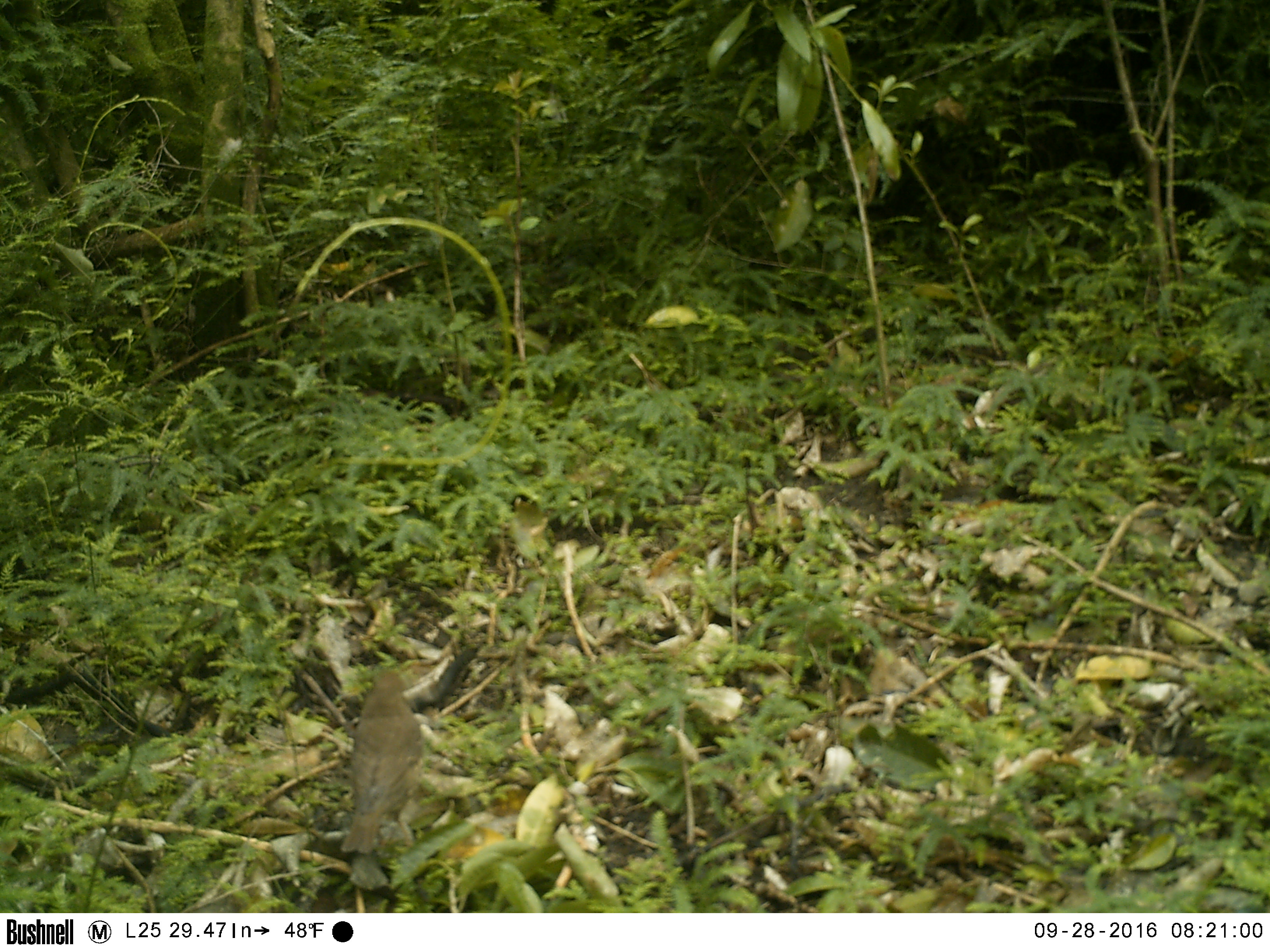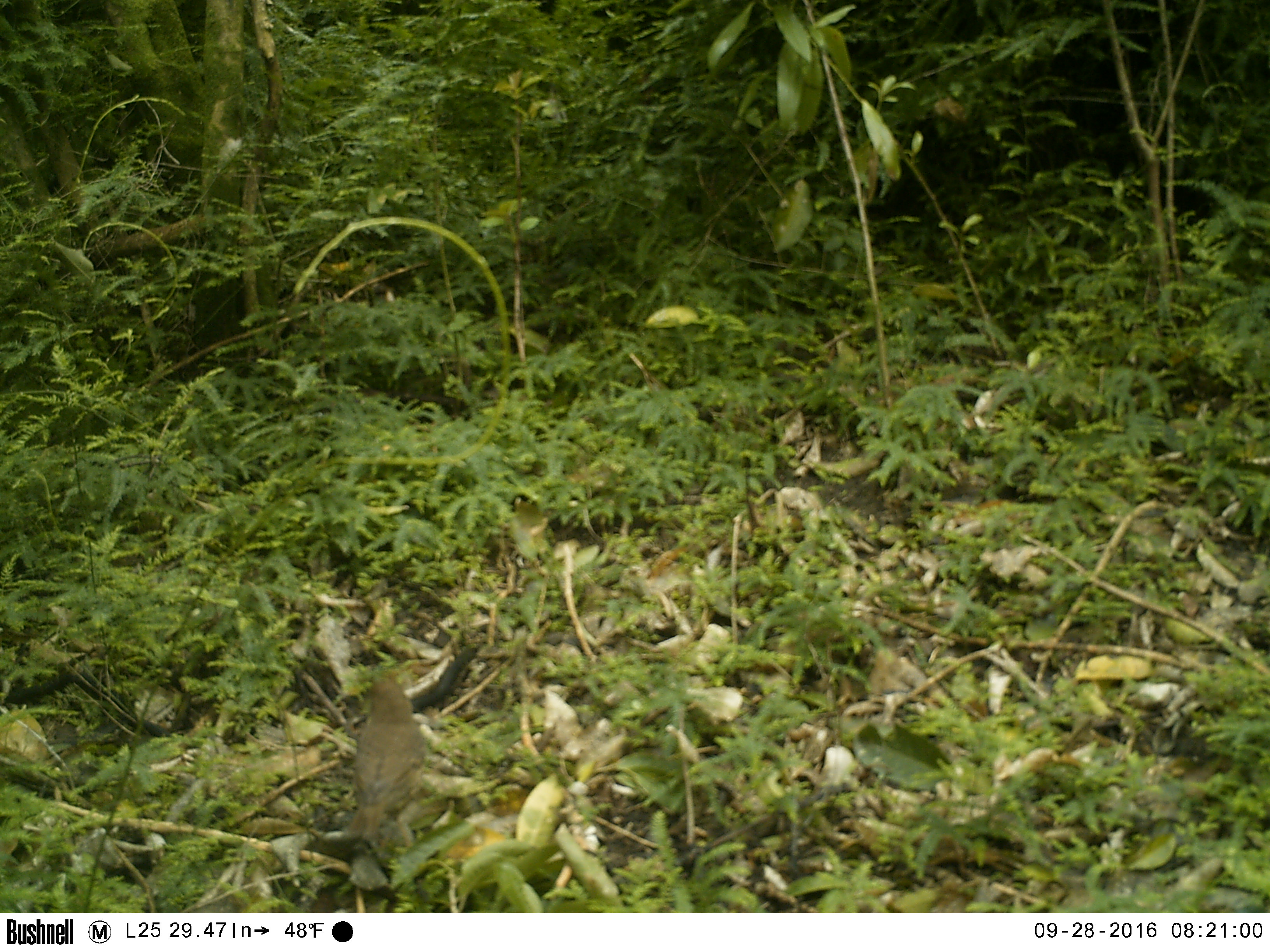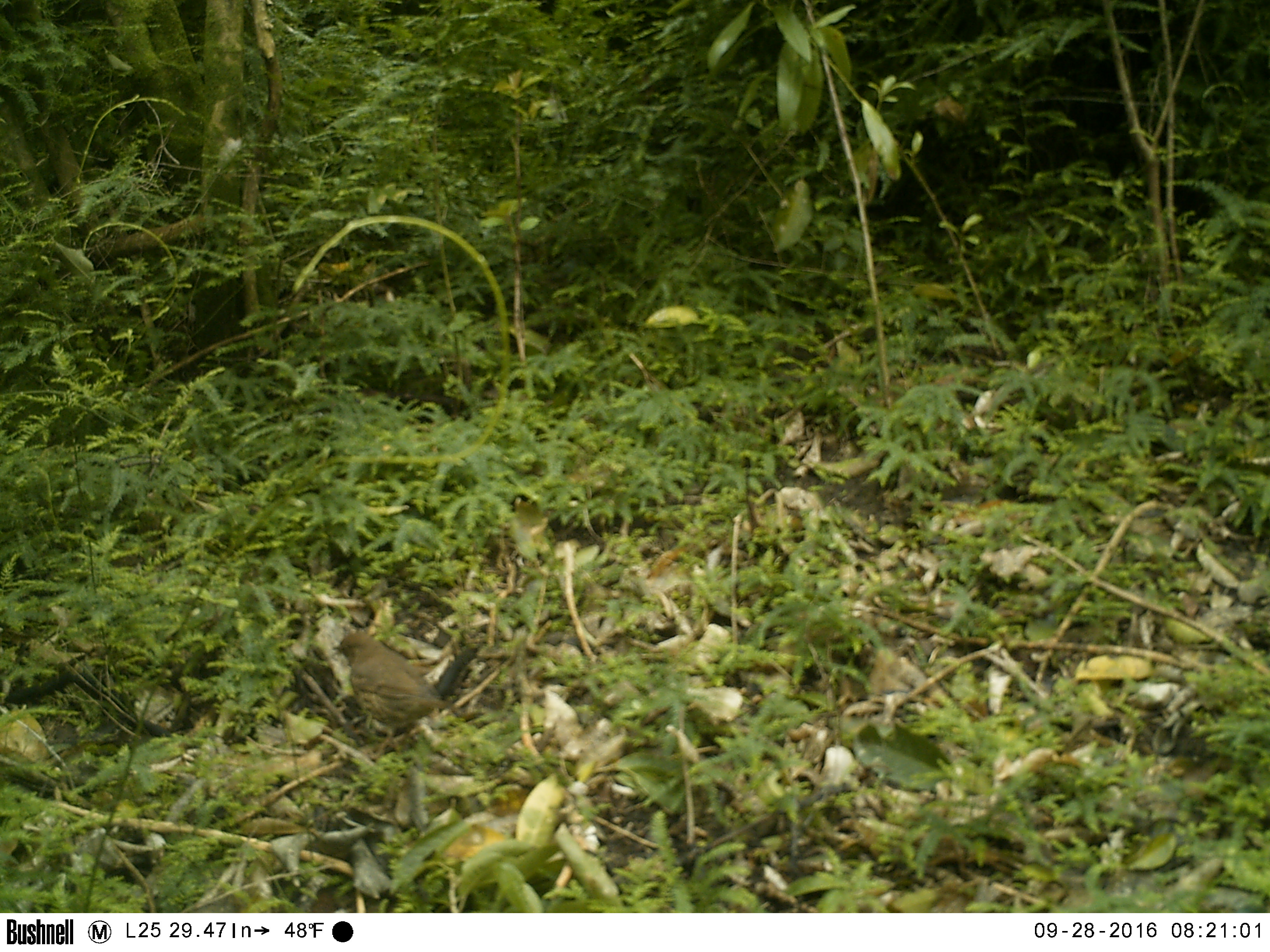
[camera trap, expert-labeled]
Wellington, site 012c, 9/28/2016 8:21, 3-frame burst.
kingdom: Animalia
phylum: Chordata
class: Aves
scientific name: Aves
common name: bird